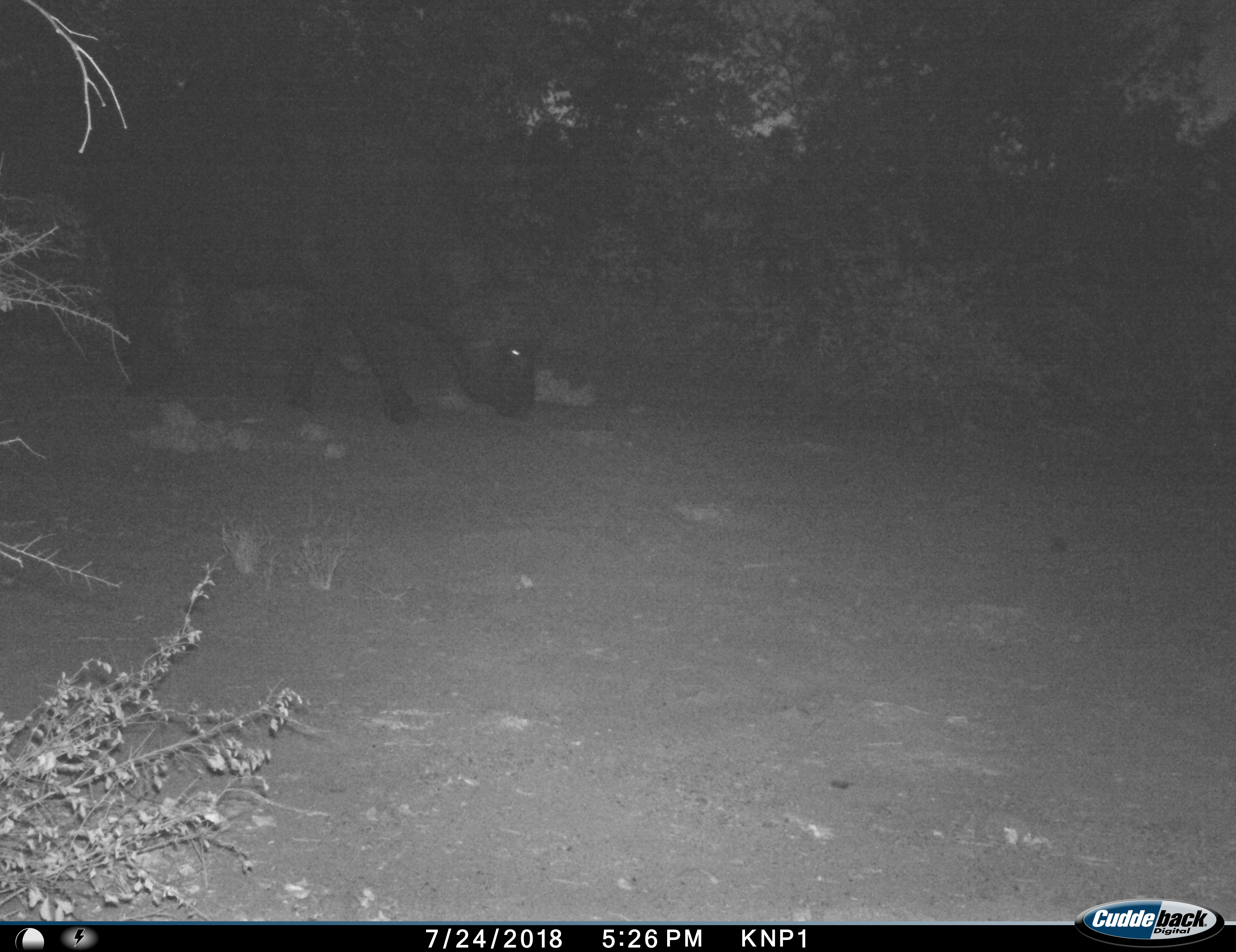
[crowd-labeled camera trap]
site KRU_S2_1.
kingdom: Animalia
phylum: Chordata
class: Mammalia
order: Artiodactyla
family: Bovidae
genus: Syncerus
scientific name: Syncerus caffer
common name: african buffalo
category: buffalo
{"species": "buffalo (african buffalo) (Syncerus caffer)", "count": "1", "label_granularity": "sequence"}